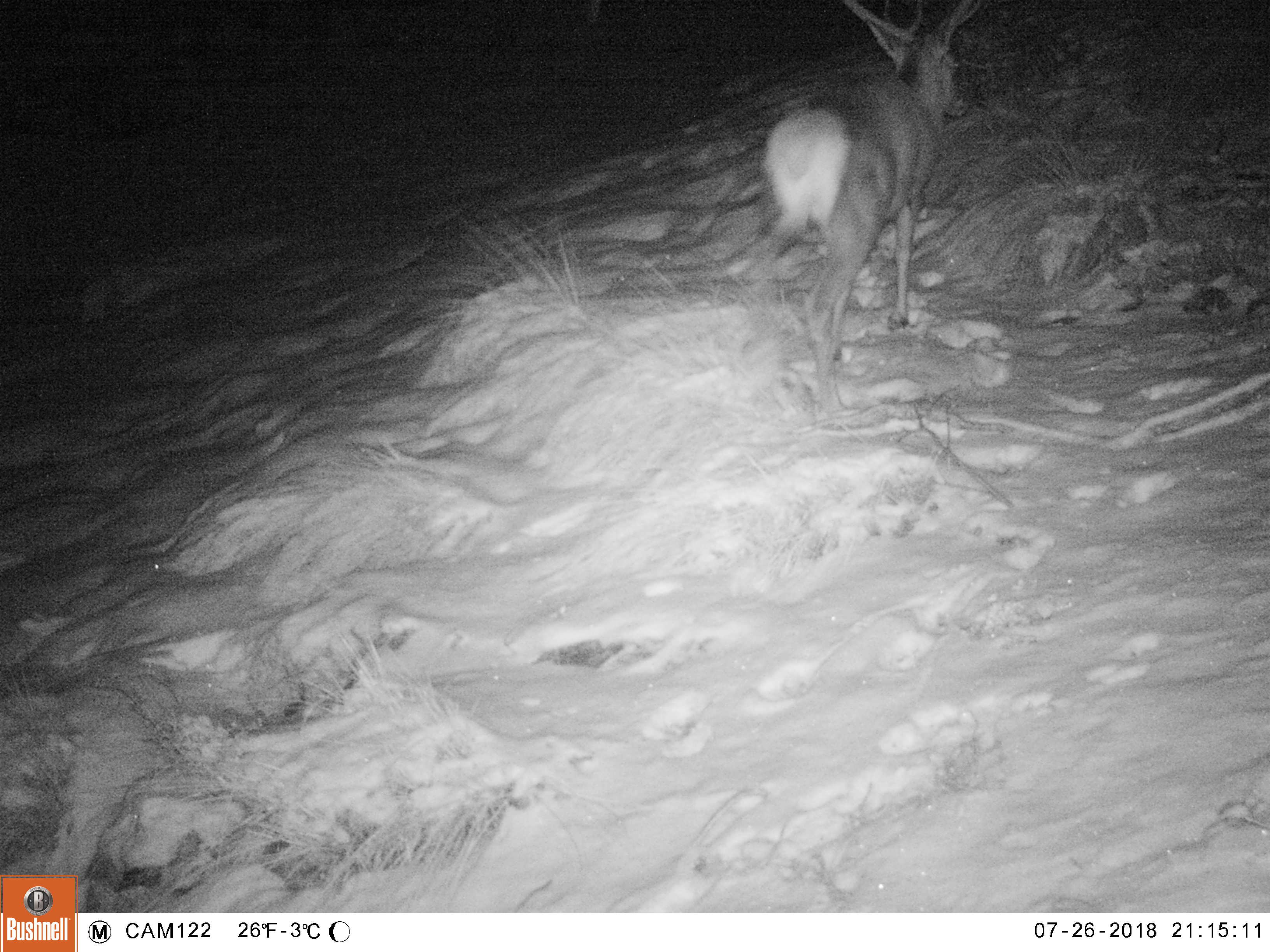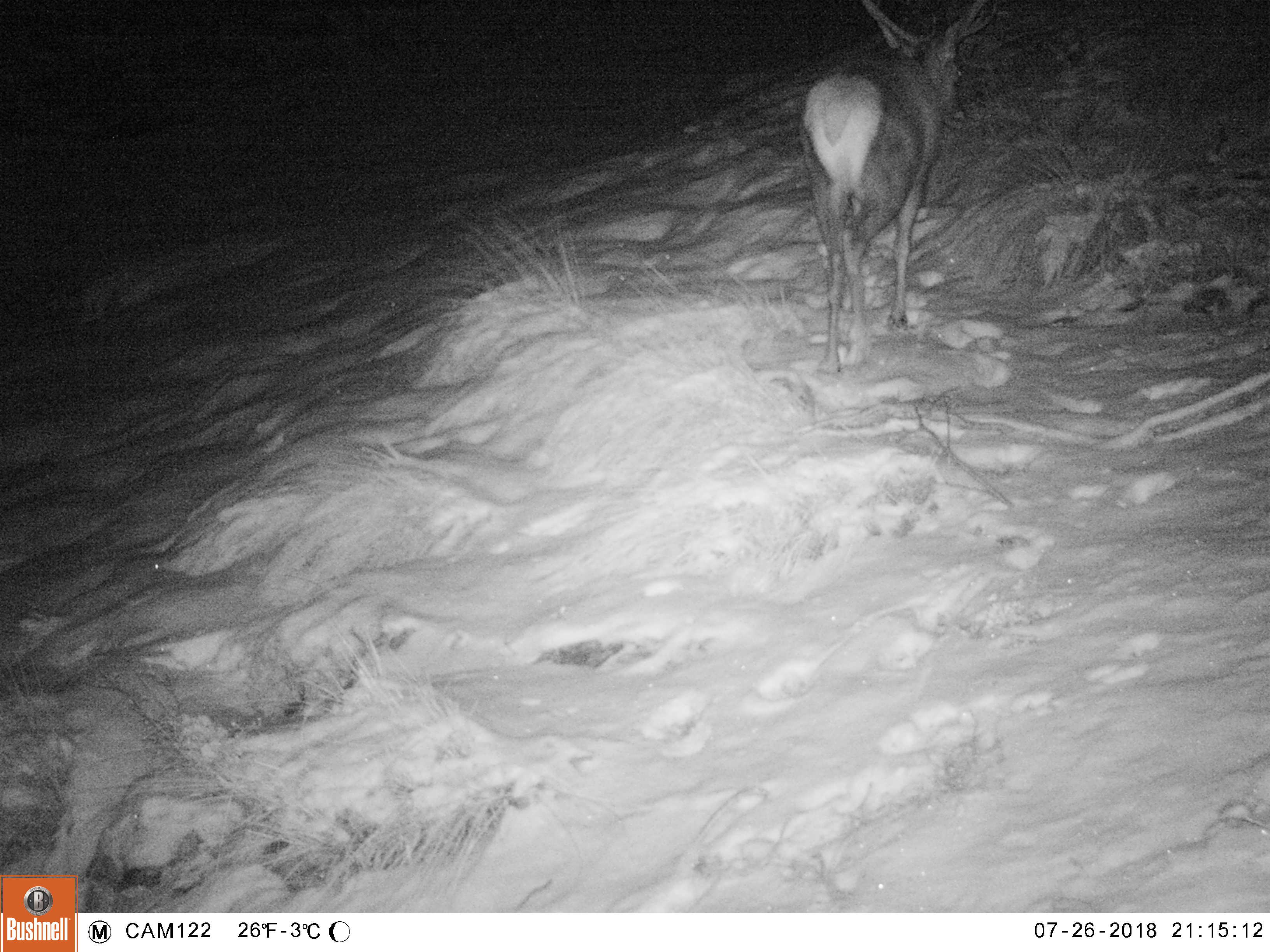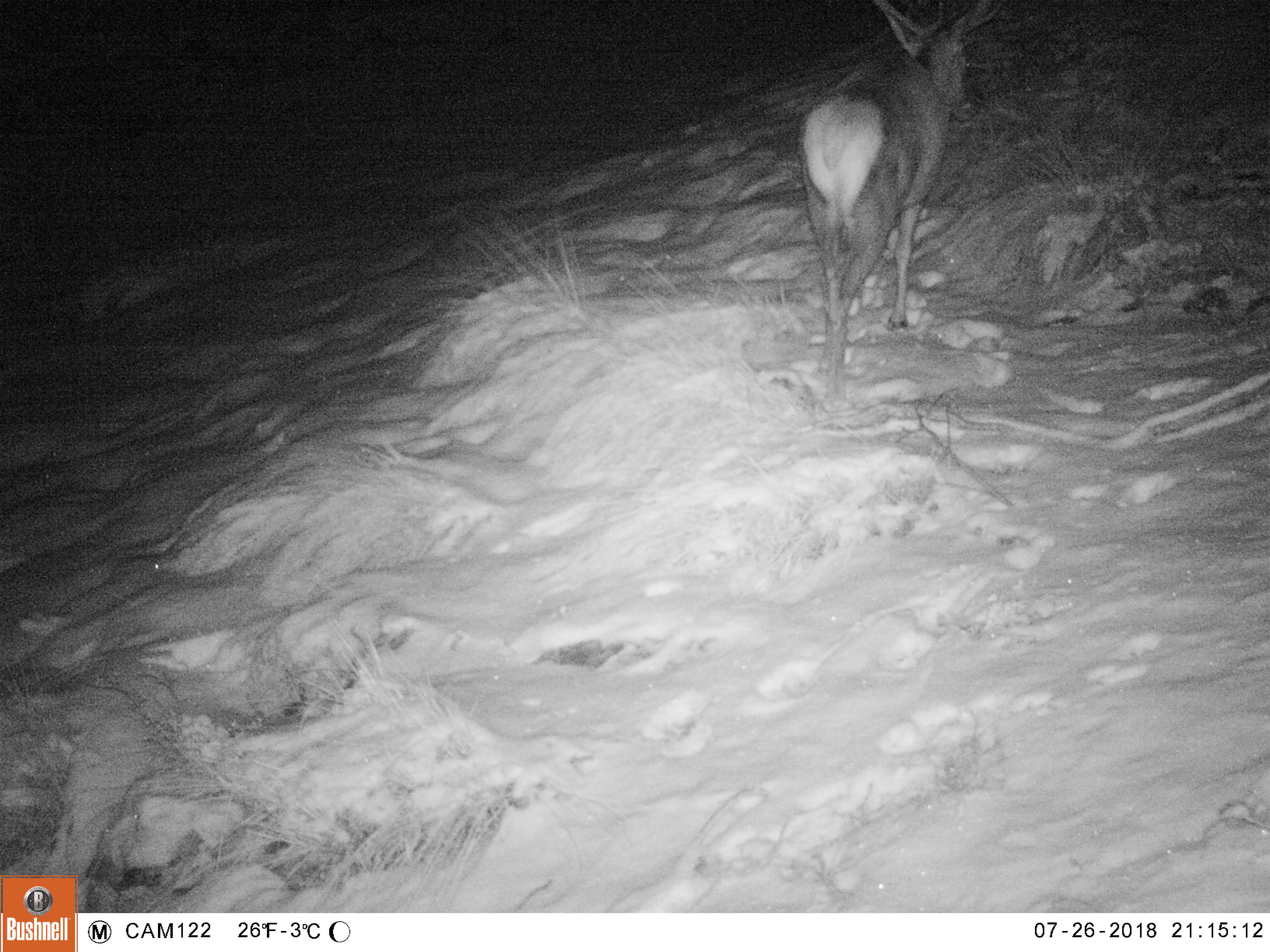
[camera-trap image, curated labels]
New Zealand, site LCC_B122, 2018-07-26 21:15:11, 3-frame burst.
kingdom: Animalia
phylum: Chordata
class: Mammalia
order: Artiodactyla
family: Cervidae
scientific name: Cervidae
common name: deer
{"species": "deer (Cervidae)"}